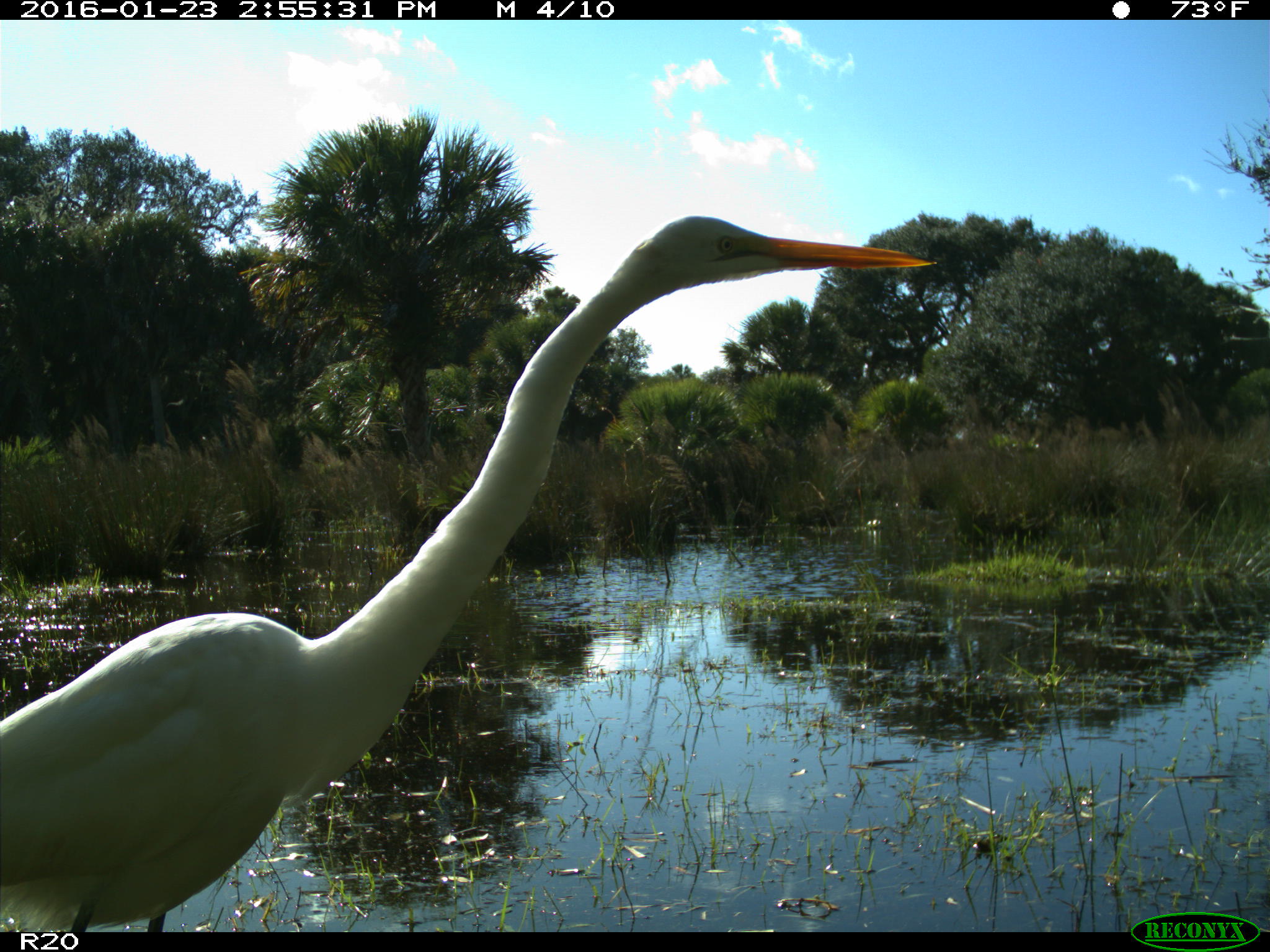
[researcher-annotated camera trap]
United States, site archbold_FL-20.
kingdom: Animalia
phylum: Chordata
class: Aves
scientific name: Aves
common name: birds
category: unidentified bird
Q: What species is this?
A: Unidentified bird (birds) (Aves).